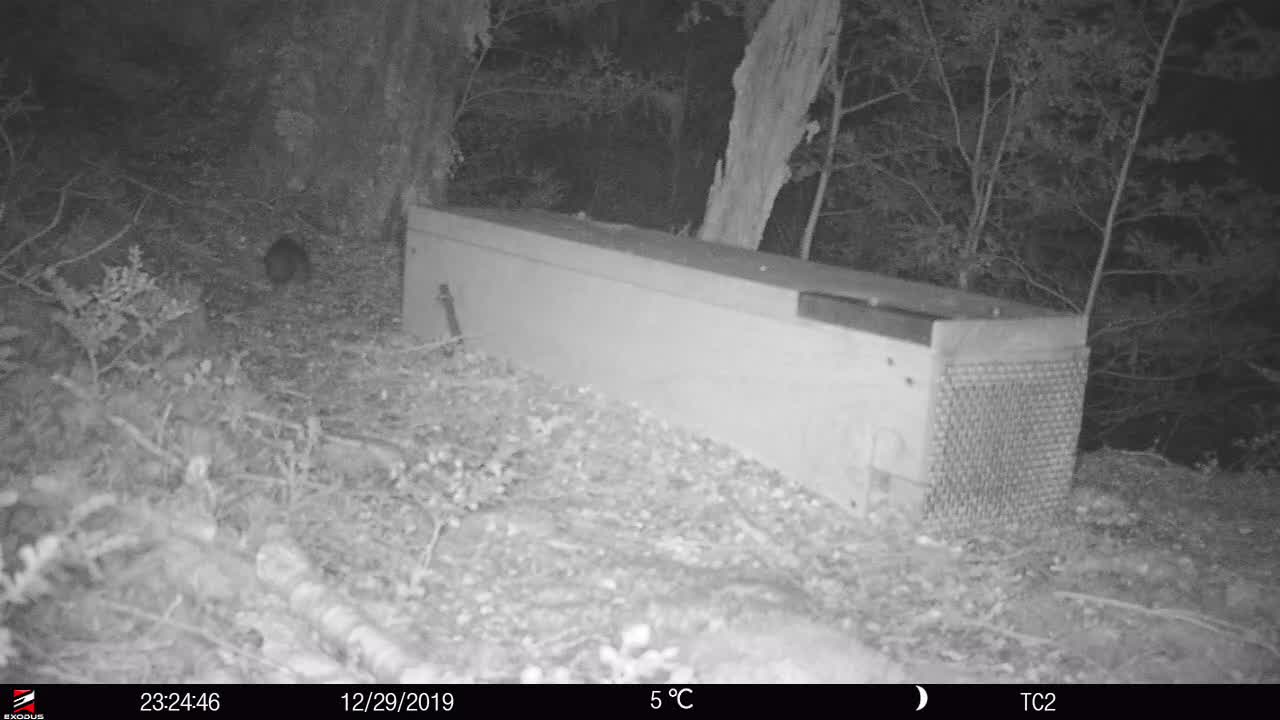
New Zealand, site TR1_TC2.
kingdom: Animalia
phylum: Chordata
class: Mammalia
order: Rodentia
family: Muridae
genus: Rattus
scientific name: Rattus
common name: rat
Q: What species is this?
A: Rat (Rattus).